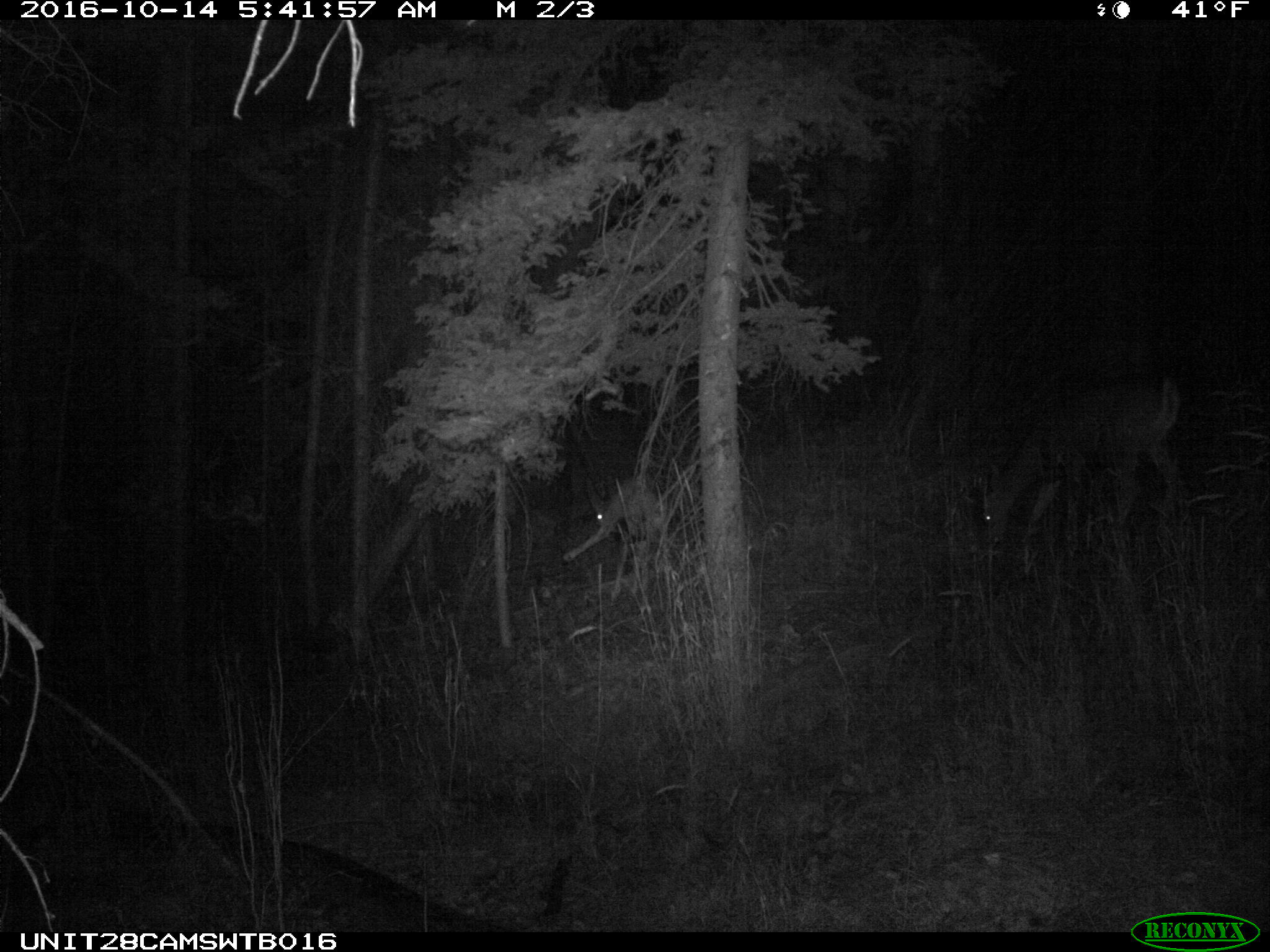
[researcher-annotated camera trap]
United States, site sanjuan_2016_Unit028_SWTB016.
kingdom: Animalia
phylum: Chordata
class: Mammalia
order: Artiodactyla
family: Cervidae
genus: Odocoileus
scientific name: Odocoileus hemionus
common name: mule deer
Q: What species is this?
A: Odocoileus hemionus (mule deer).